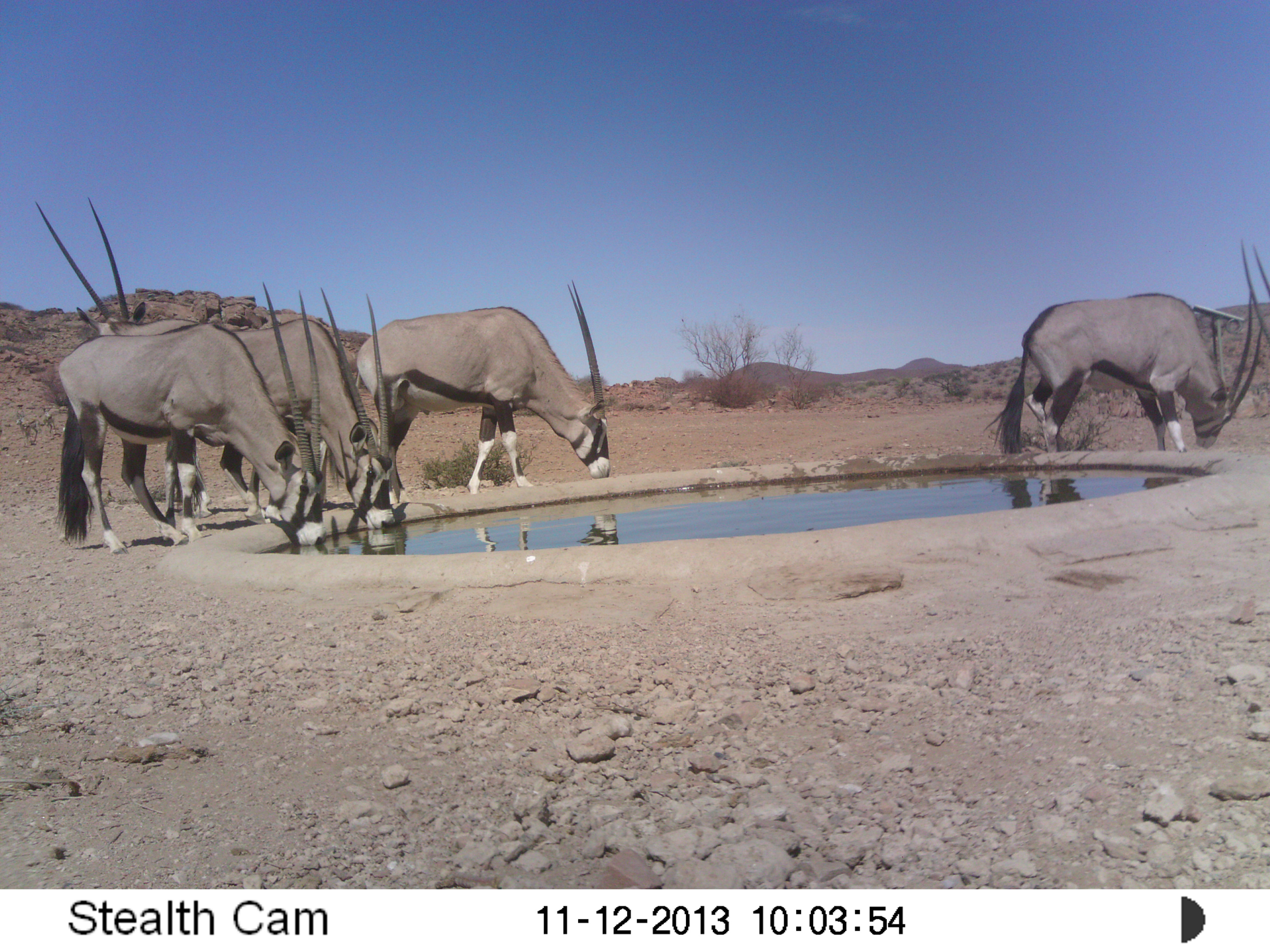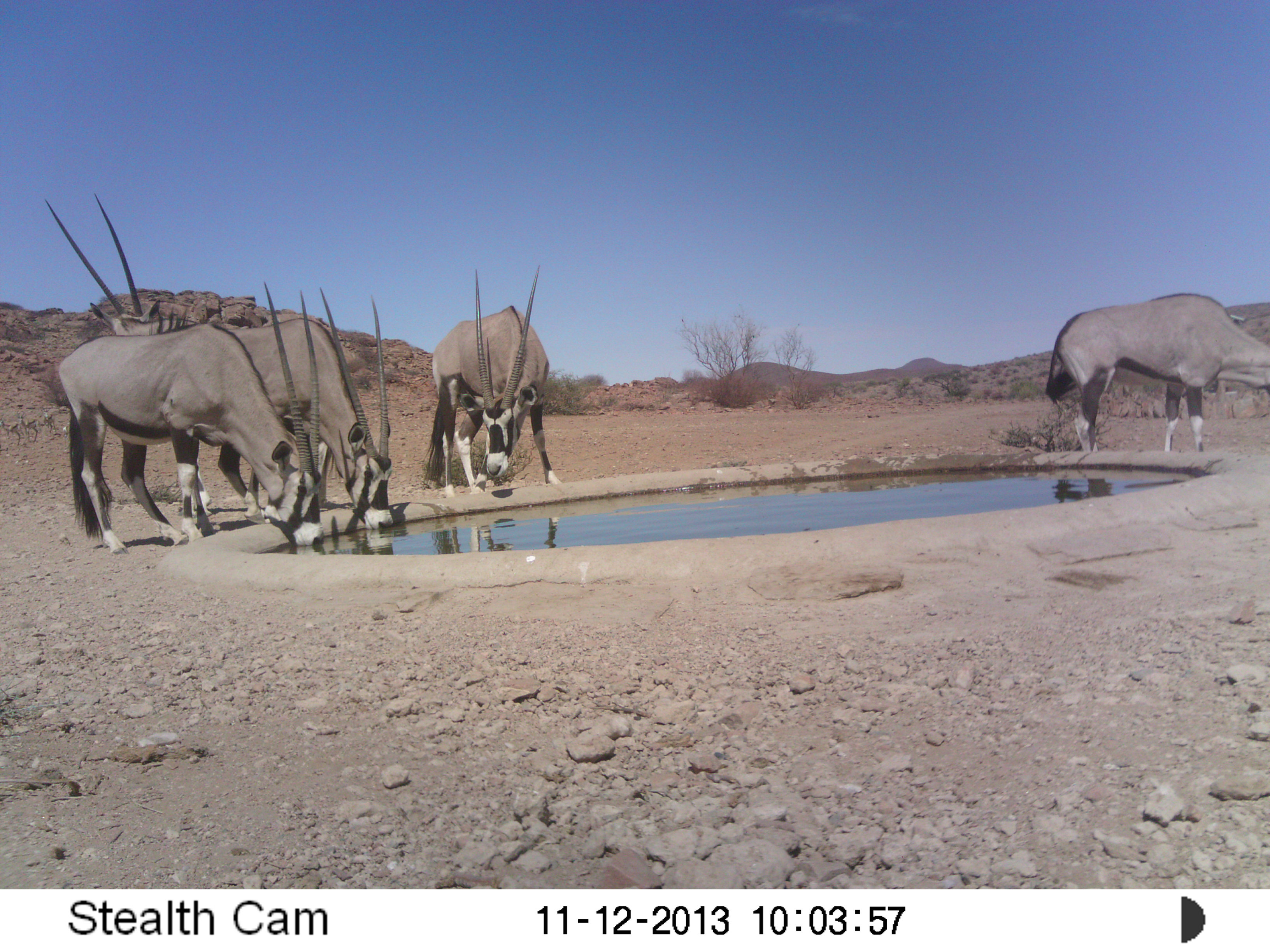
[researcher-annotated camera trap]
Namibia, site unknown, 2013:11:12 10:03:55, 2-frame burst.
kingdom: Animalia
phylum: Chordata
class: Mammalia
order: Artiodactyla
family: Bovidae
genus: Oryx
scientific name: Oryx gazella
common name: gemsbok